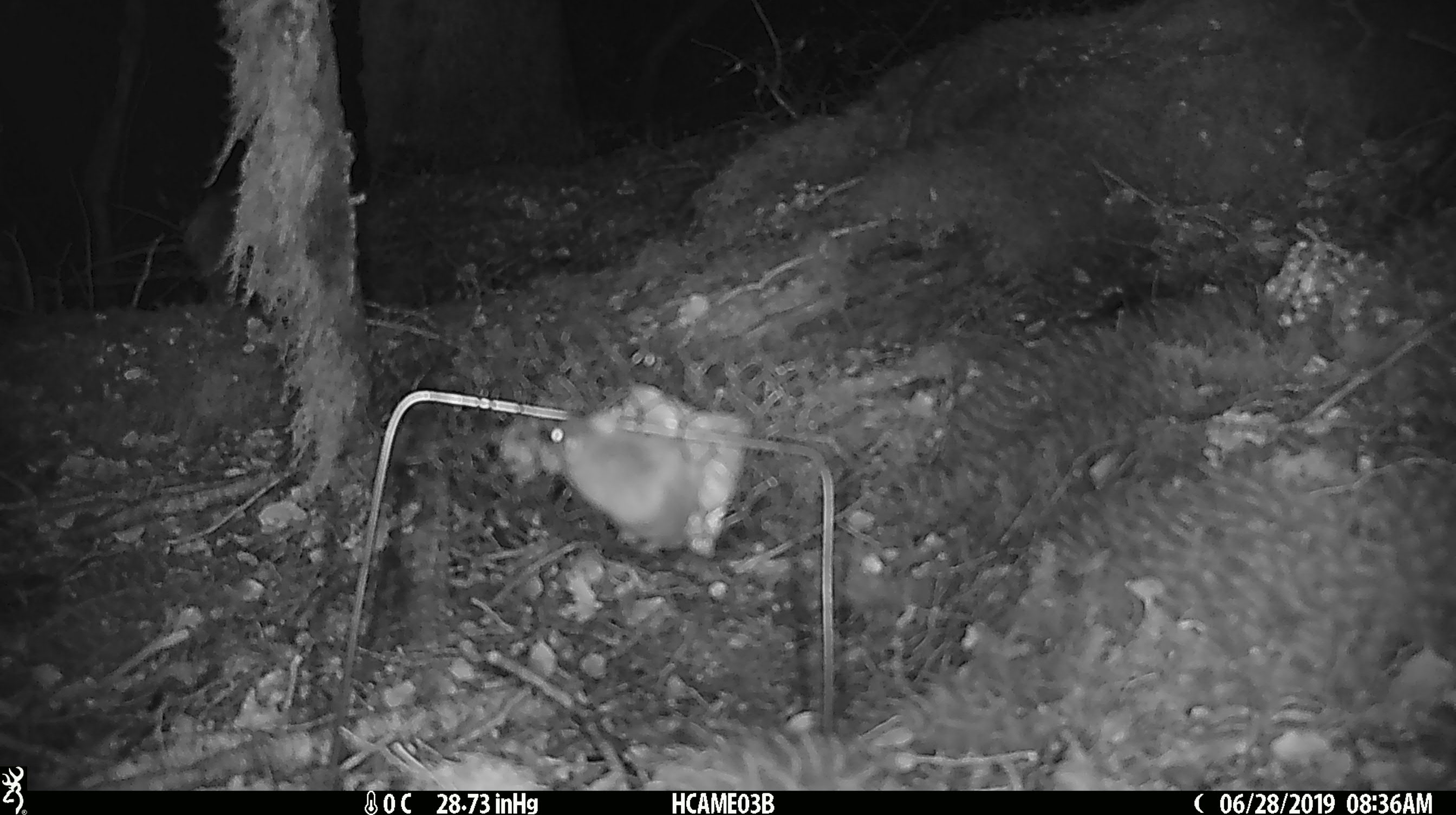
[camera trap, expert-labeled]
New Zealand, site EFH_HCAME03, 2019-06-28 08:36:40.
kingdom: Animalia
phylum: Chordata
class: Mammalia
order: Rodentia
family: Muridae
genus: Mus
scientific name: Mus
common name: mouse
Mouse (Mus).